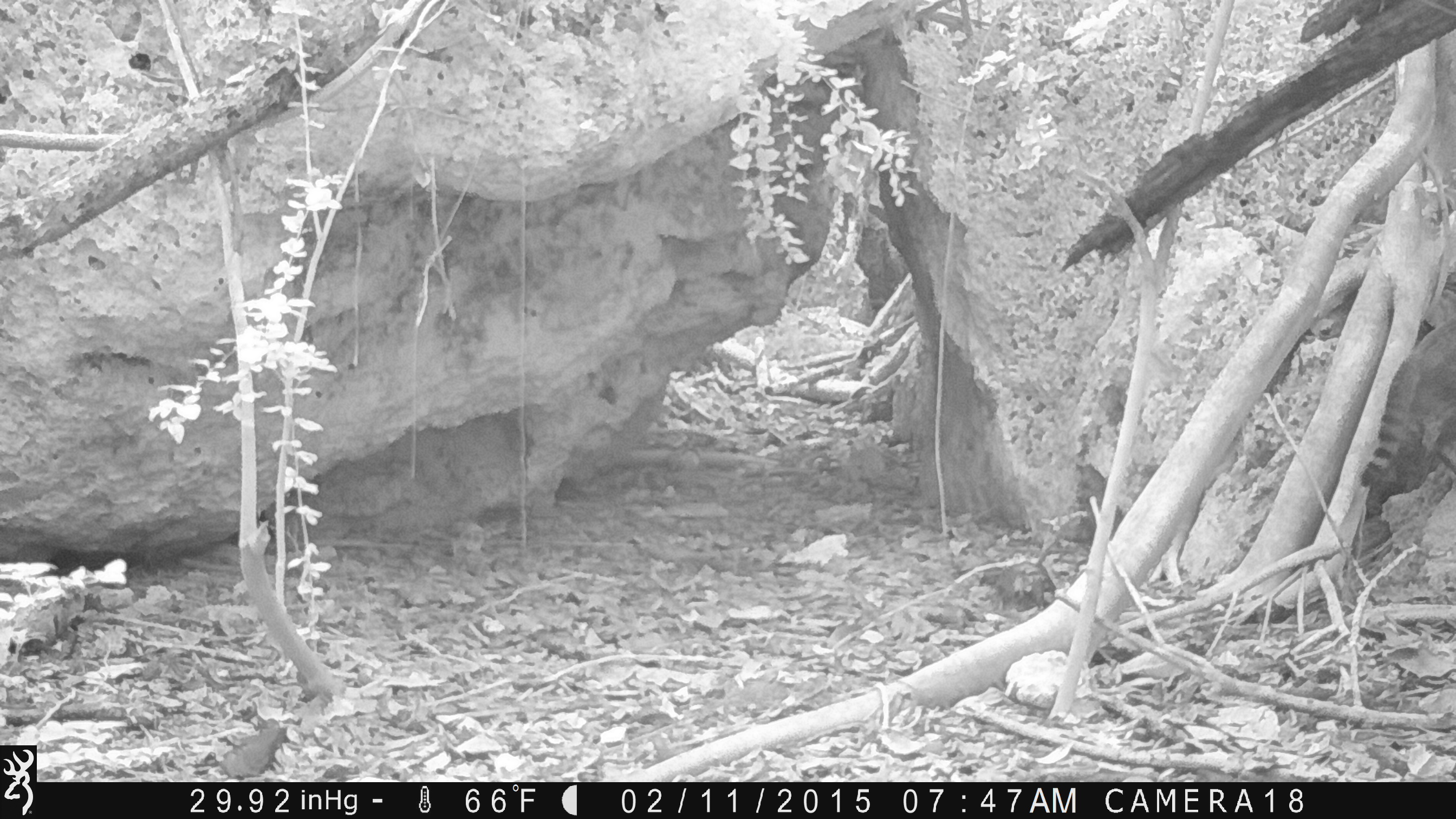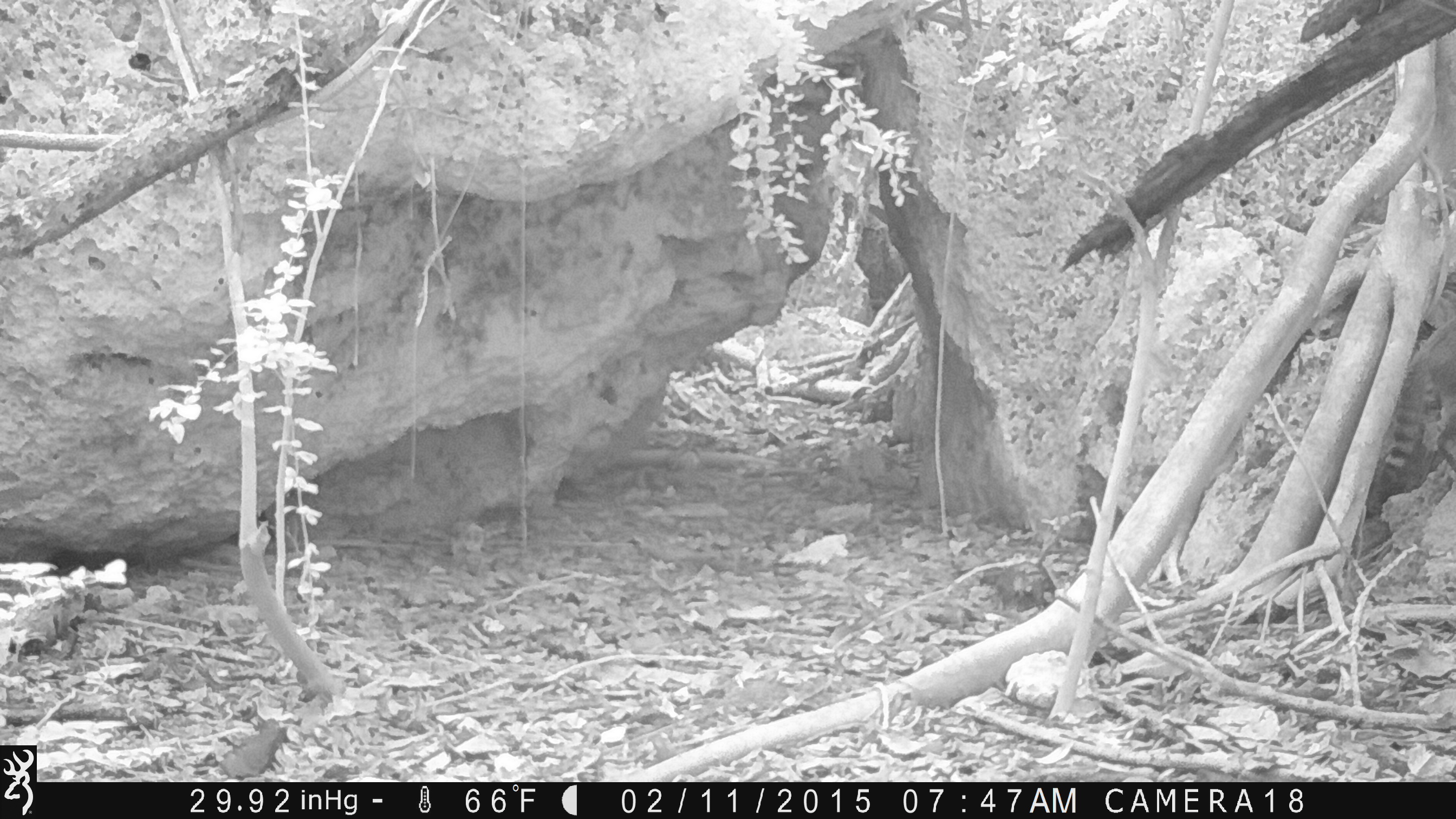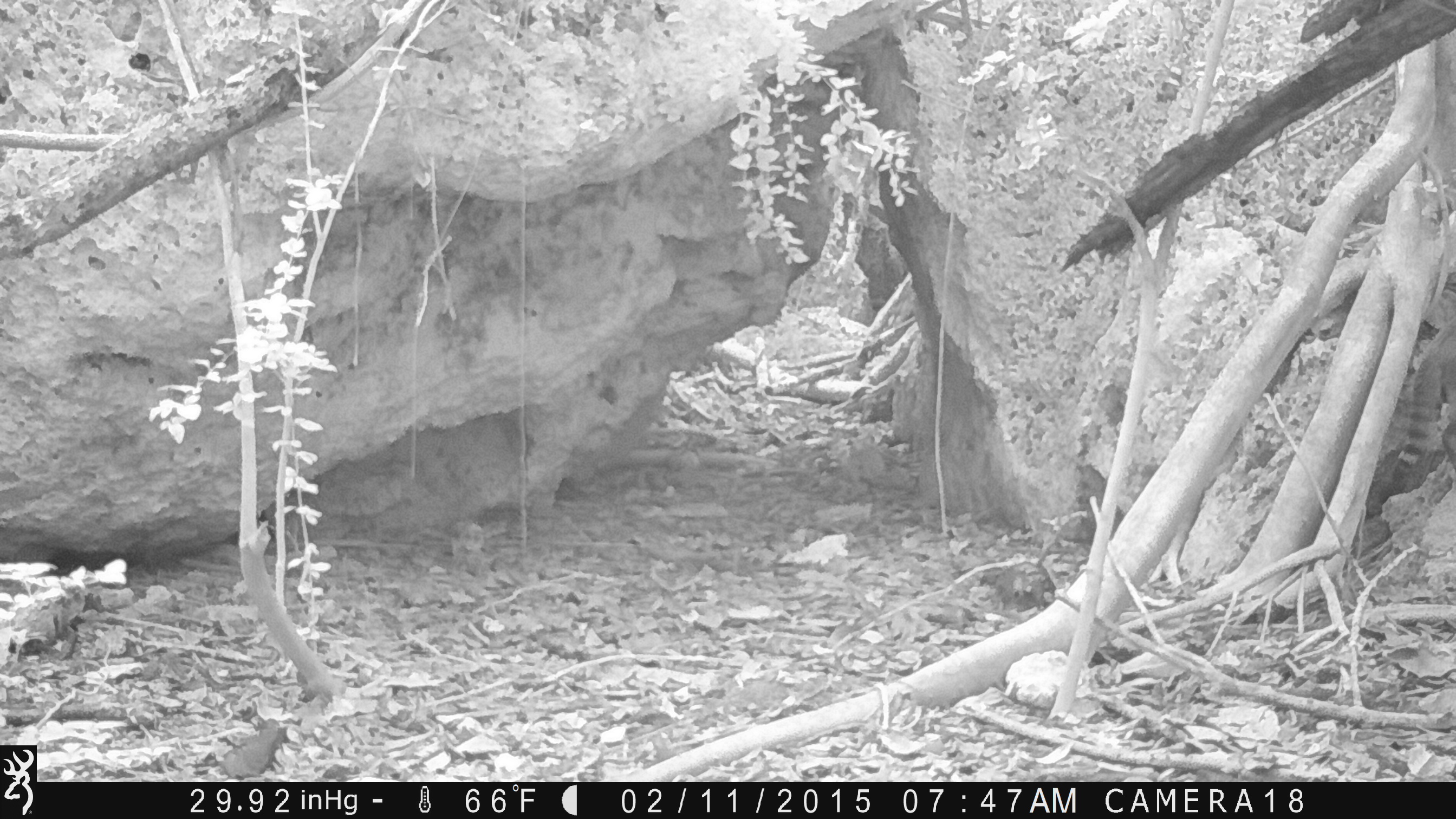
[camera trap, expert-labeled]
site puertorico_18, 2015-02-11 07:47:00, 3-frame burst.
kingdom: Animalia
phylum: Chordata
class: Mammalia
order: Carnivora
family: Felidae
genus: Felis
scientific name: Felis catus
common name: cat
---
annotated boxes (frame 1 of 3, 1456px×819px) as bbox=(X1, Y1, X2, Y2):
cat: bbox=(1356, 315, 1456, 493)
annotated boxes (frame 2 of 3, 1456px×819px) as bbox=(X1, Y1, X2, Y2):
cat: bbox=(1367, 303, 1456, 502)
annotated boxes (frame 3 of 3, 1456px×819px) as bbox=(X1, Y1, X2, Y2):
cat: bbox=(1380, 316, 1456, 499)